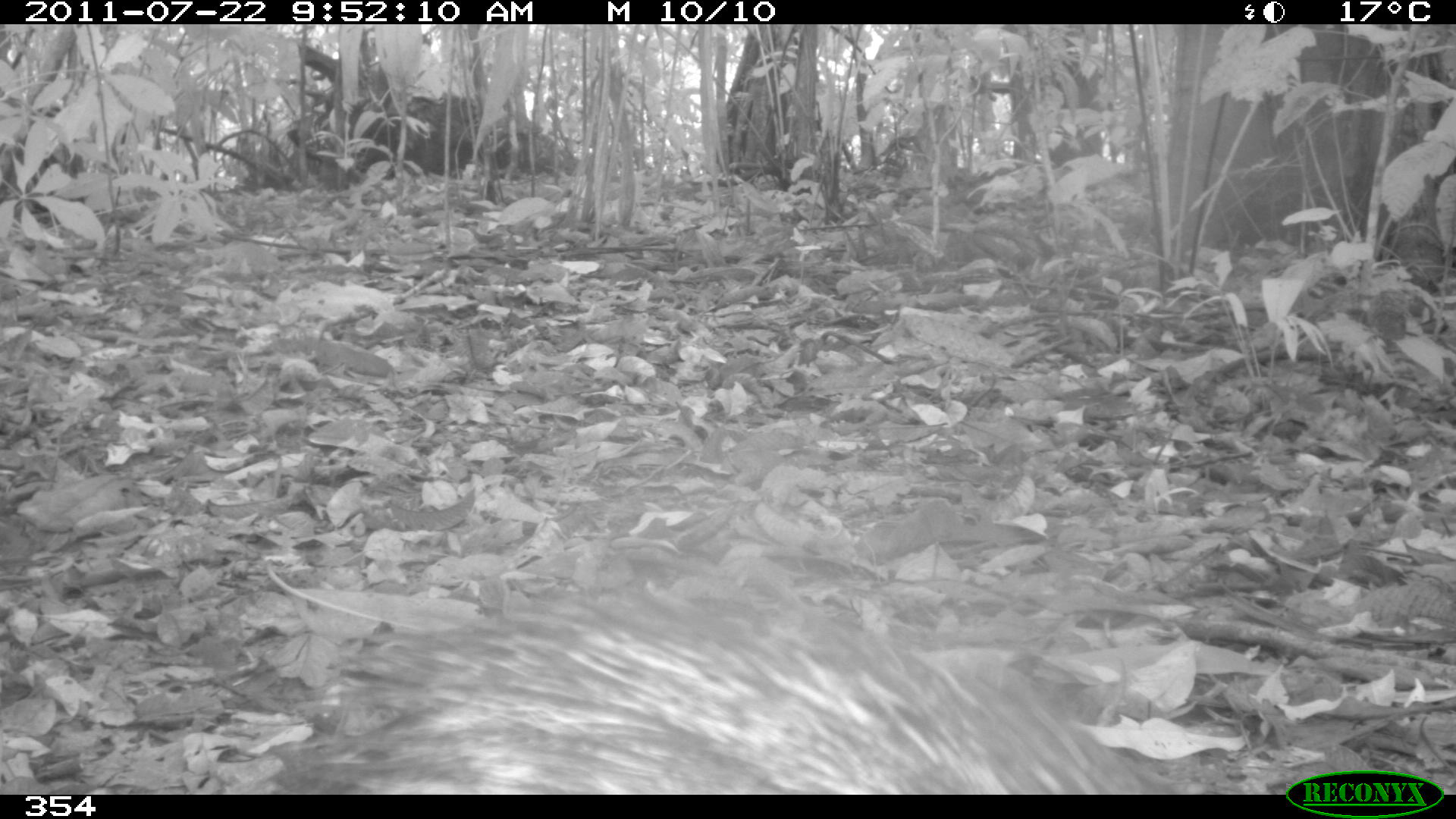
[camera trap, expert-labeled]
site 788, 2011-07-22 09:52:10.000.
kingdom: Animalia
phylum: Chordata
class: Mammalia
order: Artiodactyla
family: Tayassuidae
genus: Pecari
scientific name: Pecari tajacu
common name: collared peccary